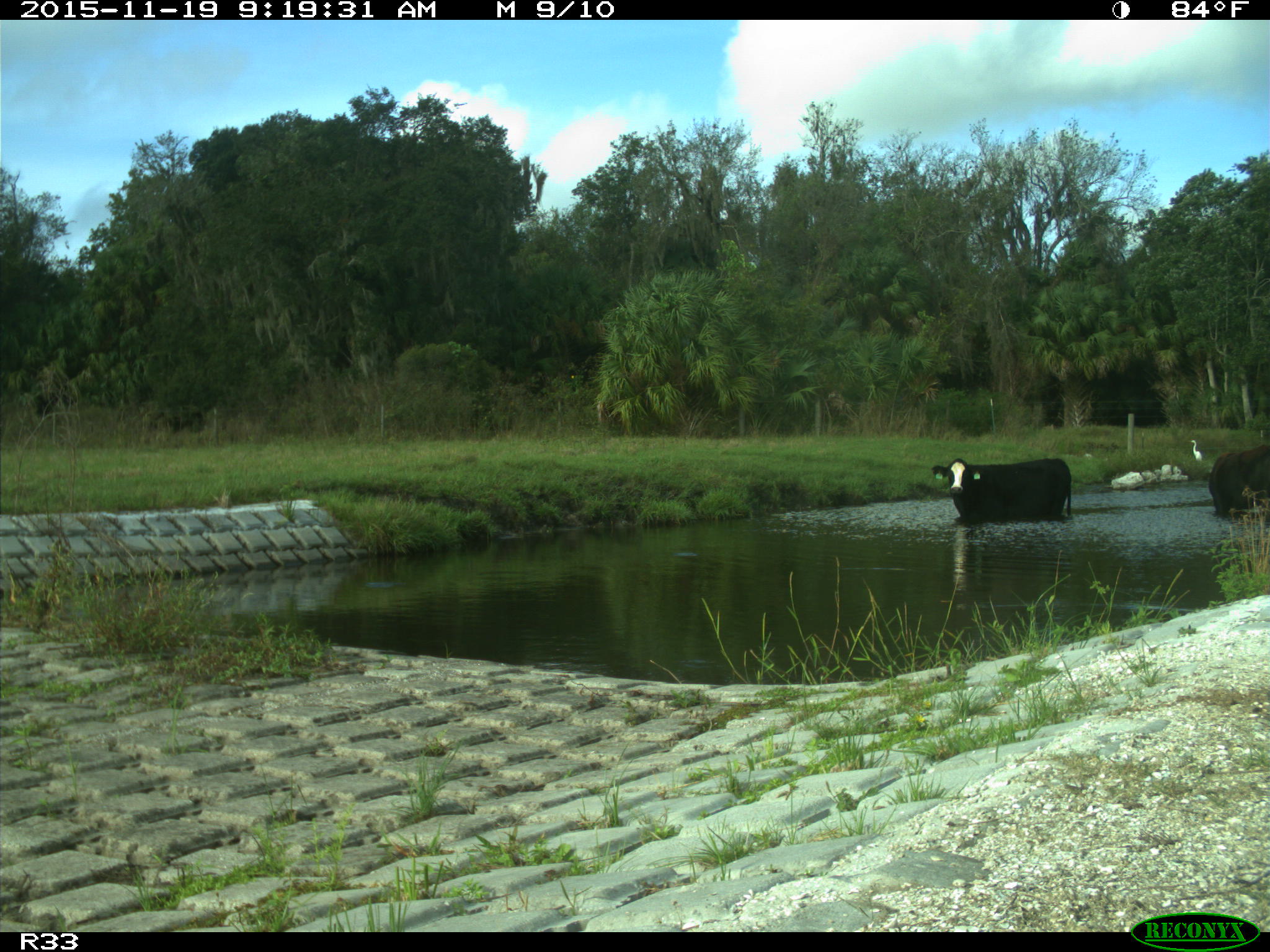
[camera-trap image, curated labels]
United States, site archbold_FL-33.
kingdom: Animalia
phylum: Chordata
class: Mammalia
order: Carnivora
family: Ursidae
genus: Ursus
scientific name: Ursus americanus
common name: american black bear